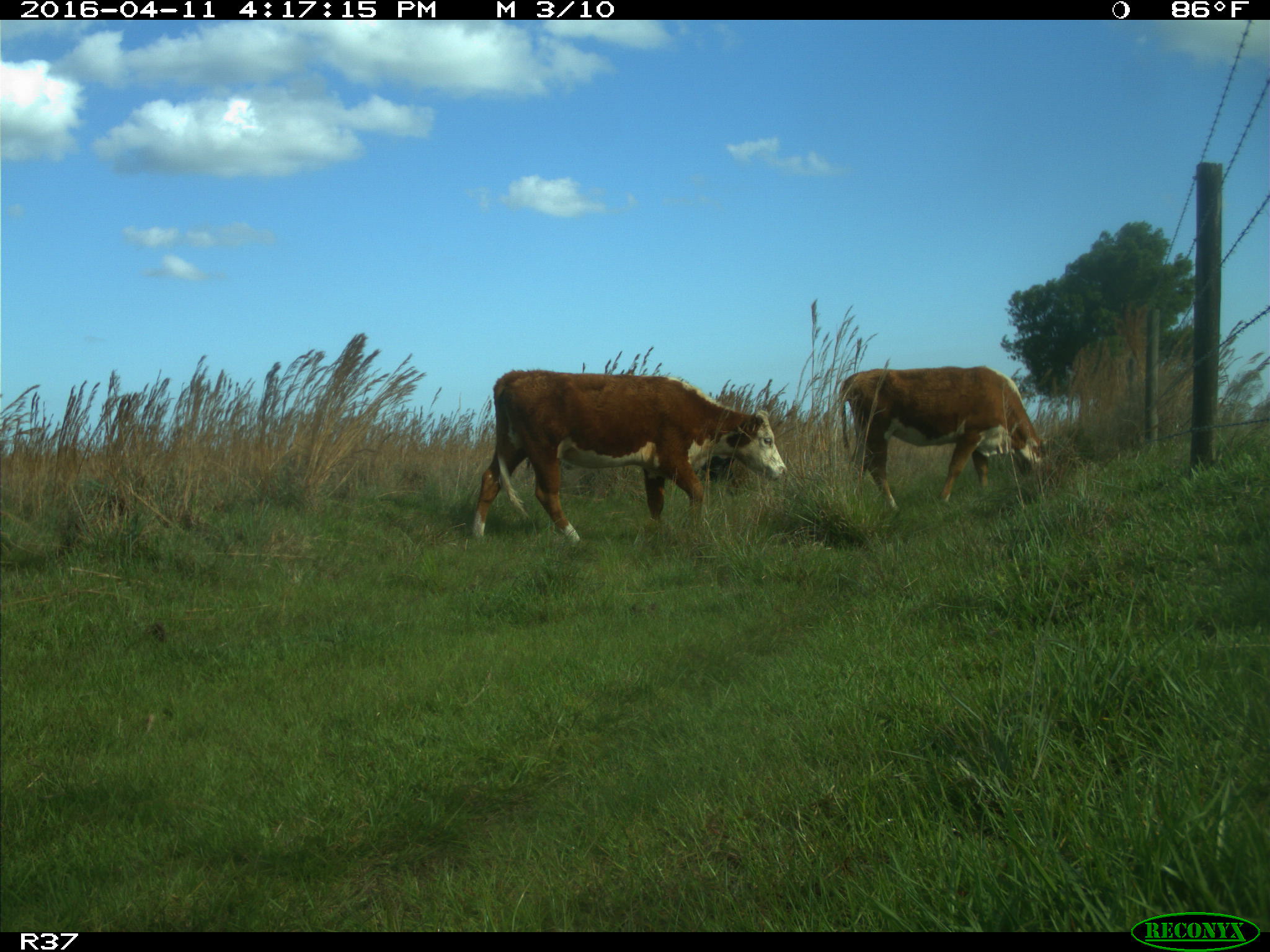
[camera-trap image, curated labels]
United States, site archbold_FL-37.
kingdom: Animalia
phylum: Chordata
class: Mammalia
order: Artiodactyla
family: Bovidae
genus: Bos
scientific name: Bos taurus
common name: domestic cow